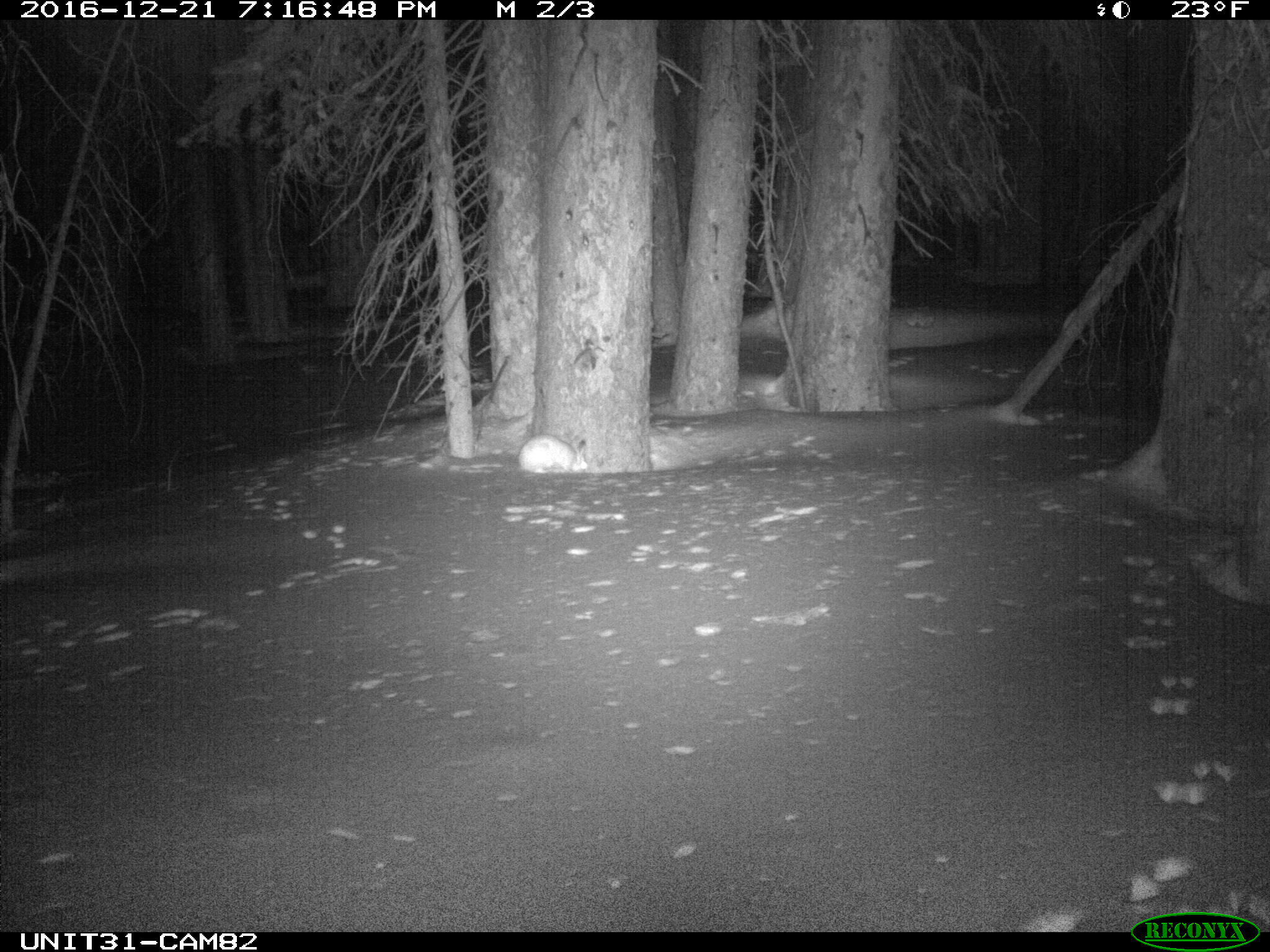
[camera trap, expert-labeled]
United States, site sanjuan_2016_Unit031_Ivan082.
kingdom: Animalia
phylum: Chordata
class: Mammalia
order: Lagomorpha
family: Leporidae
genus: Lepus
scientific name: Lepus americanus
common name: snowshoe hare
Lepus americanus (snowshoe hare).